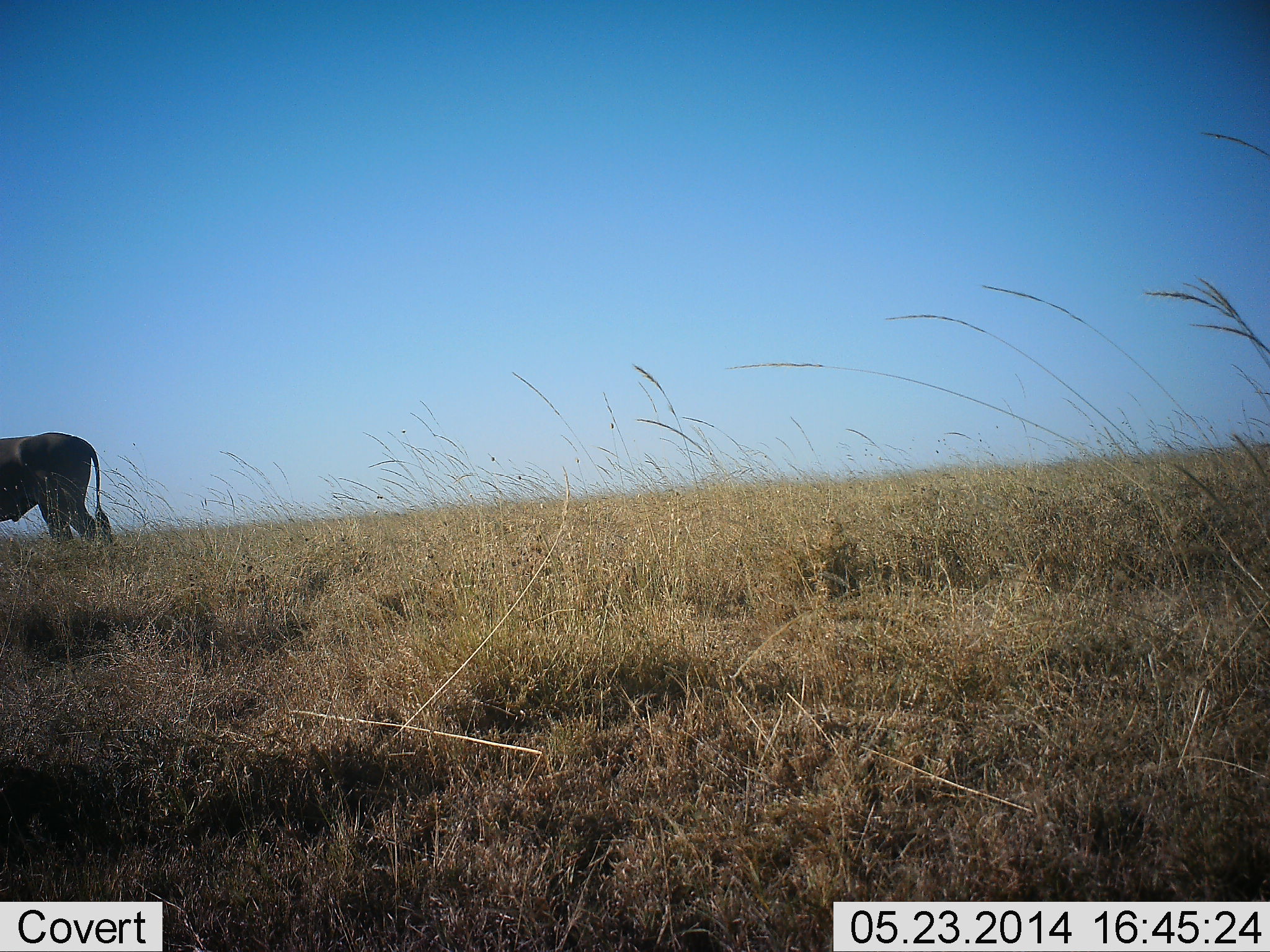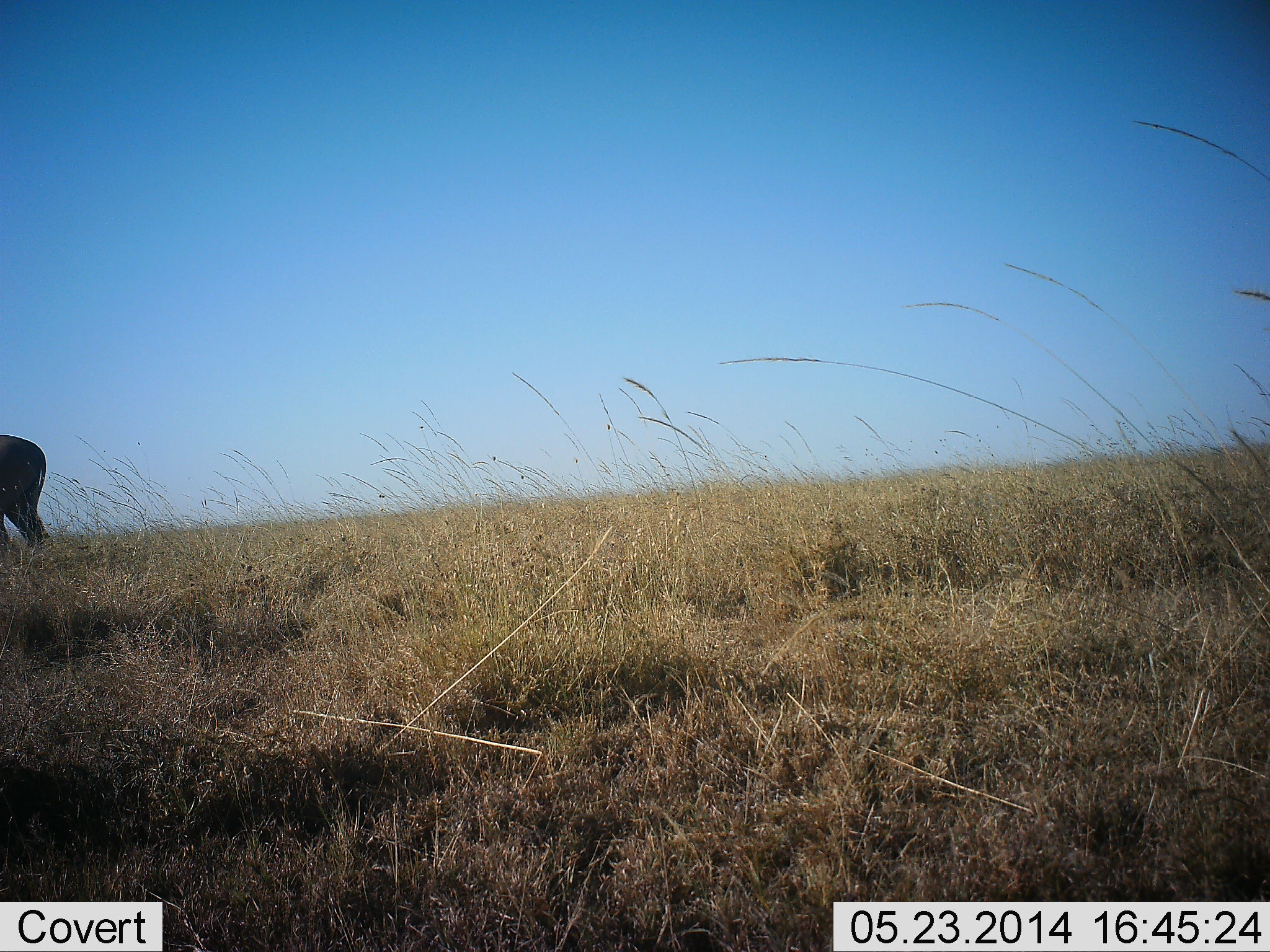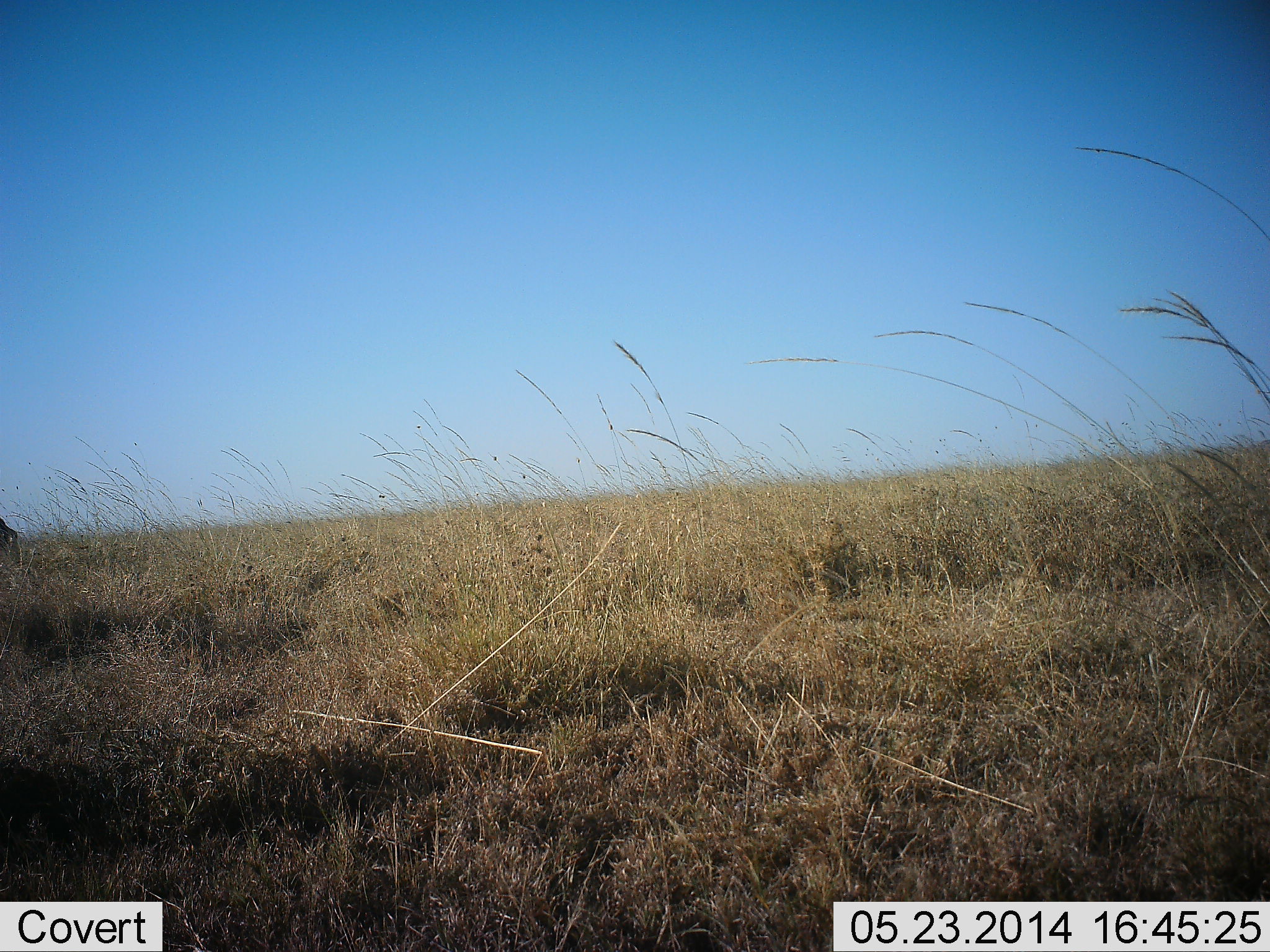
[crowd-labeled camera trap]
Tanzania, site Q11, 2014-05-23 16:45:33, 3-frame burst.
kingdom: Animalia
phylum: Chordata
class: Mammalia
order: Artiodactyla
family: Bovidae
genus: Connochaetes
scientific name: Connochaetes taurinus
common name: blue wildebeest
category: wildebeest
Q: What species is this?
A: Wildebeest (blue wildebeest) (Connochaetes taurinus).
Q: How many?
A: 1.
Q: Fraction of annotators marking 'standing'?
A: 33%.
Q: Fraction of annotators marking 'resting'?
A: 0%.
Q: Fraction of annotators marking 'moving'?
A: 67%.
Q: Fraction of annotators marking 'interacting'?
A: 0%.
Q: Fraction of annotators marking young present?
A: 0%.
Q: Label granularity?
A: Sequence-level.